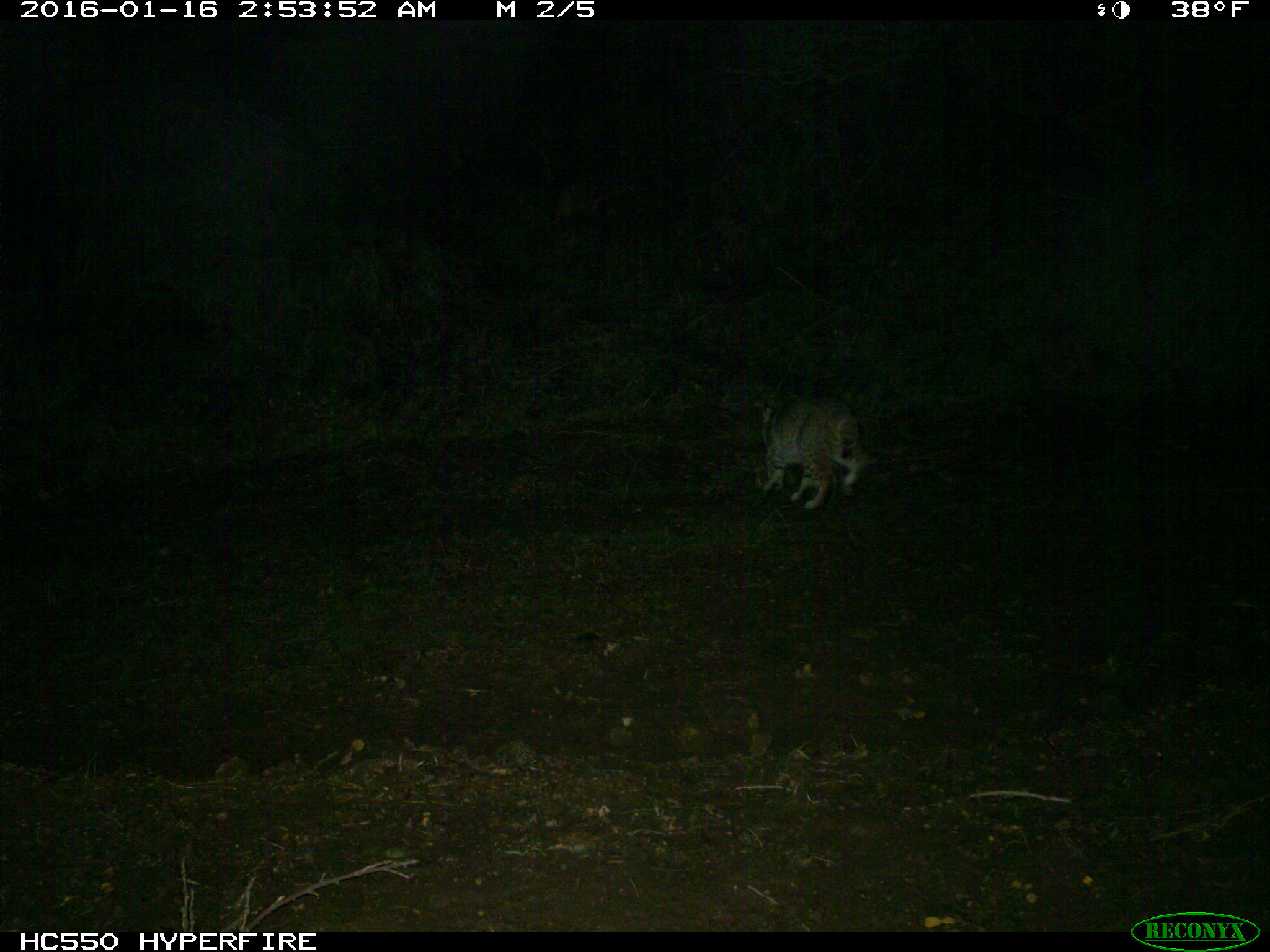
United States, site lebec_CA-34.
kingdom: Animalia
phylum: Chordata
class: Mammalia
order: Carnivora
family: Felidae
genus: Lynx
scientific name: Lynx rufus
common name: bobcat